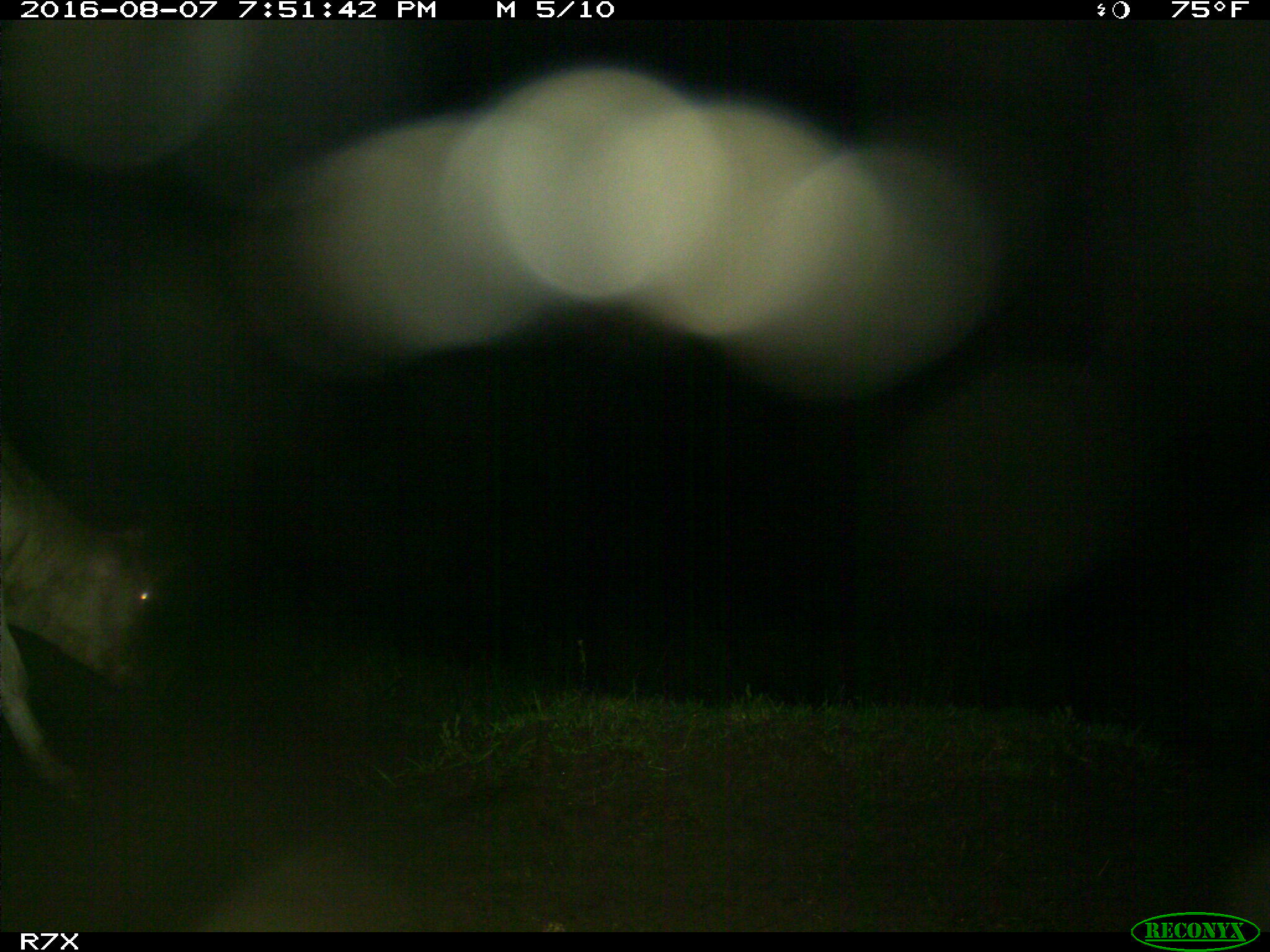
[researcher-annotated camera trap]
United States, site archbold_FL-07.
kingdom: Animalia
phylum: Chordata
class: Mammalia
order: Artiodactyla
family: Bovidae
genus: Bos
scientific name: Bos taurus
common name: domestic cow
Bos taurus (domestic cow).